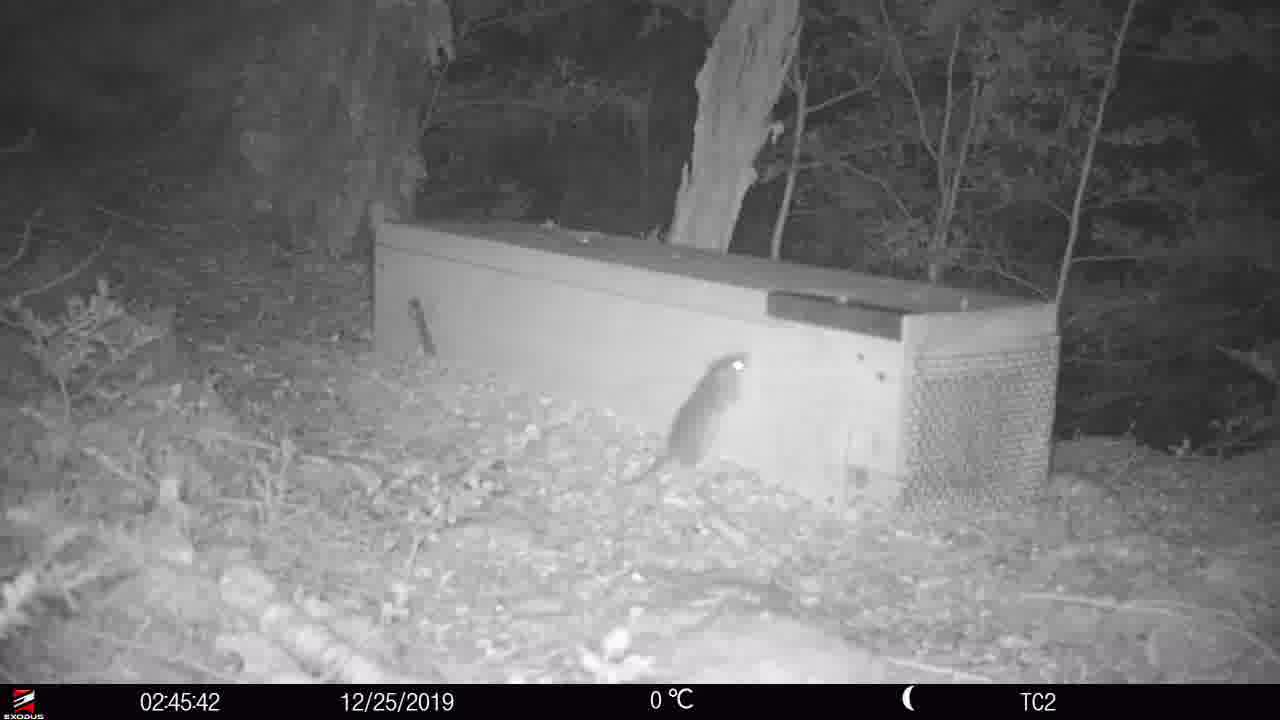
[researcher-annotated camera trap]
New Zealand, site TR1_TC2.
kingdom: Animalia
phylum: Chordata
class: Mammalia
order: Rodentia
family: Muridae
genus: Rattus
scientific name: Rattus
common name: rat